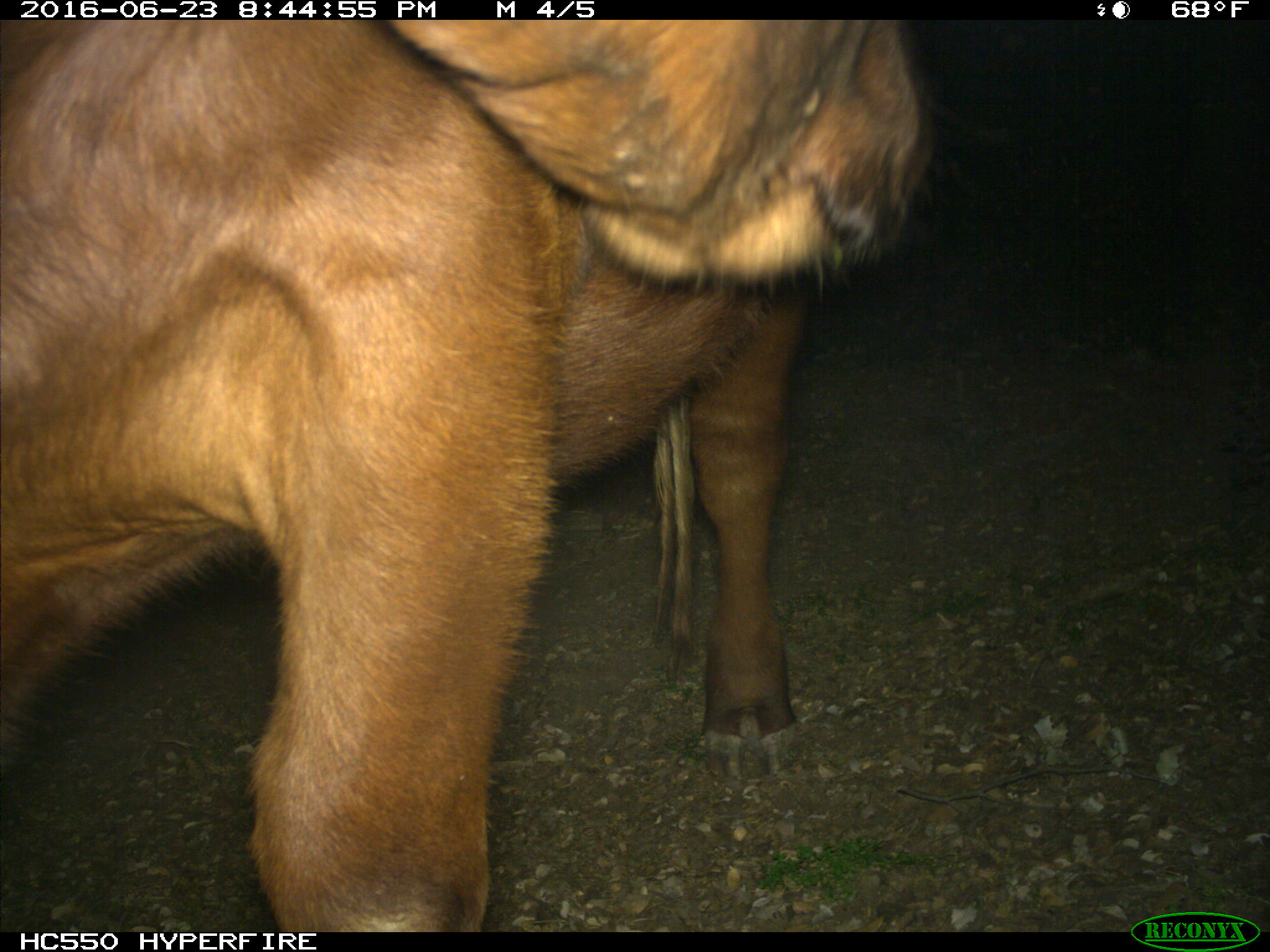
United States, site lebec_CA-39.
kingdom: Animalia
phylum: Chordata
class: Mammalia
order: Artiodactyla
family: Bovidae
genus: Bos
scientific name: Bos taurus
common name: domestic cow